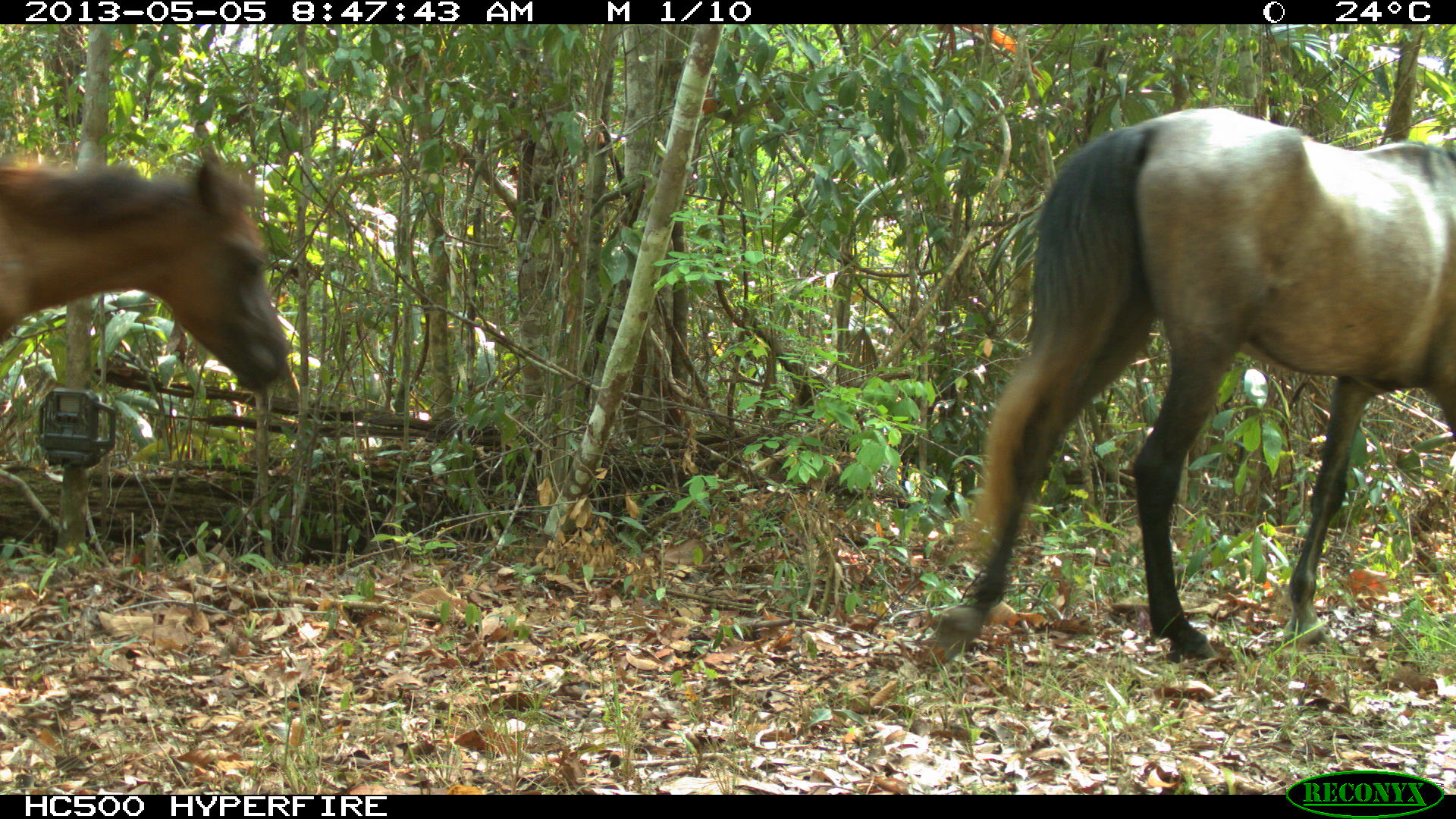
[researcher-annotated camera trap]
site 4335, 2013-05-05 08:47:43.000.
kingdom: Animalia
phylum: Chordata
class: Mammalia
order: Perissodactyla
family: Equidae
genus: Equus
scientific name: Equus ferus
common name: wild horse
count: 4